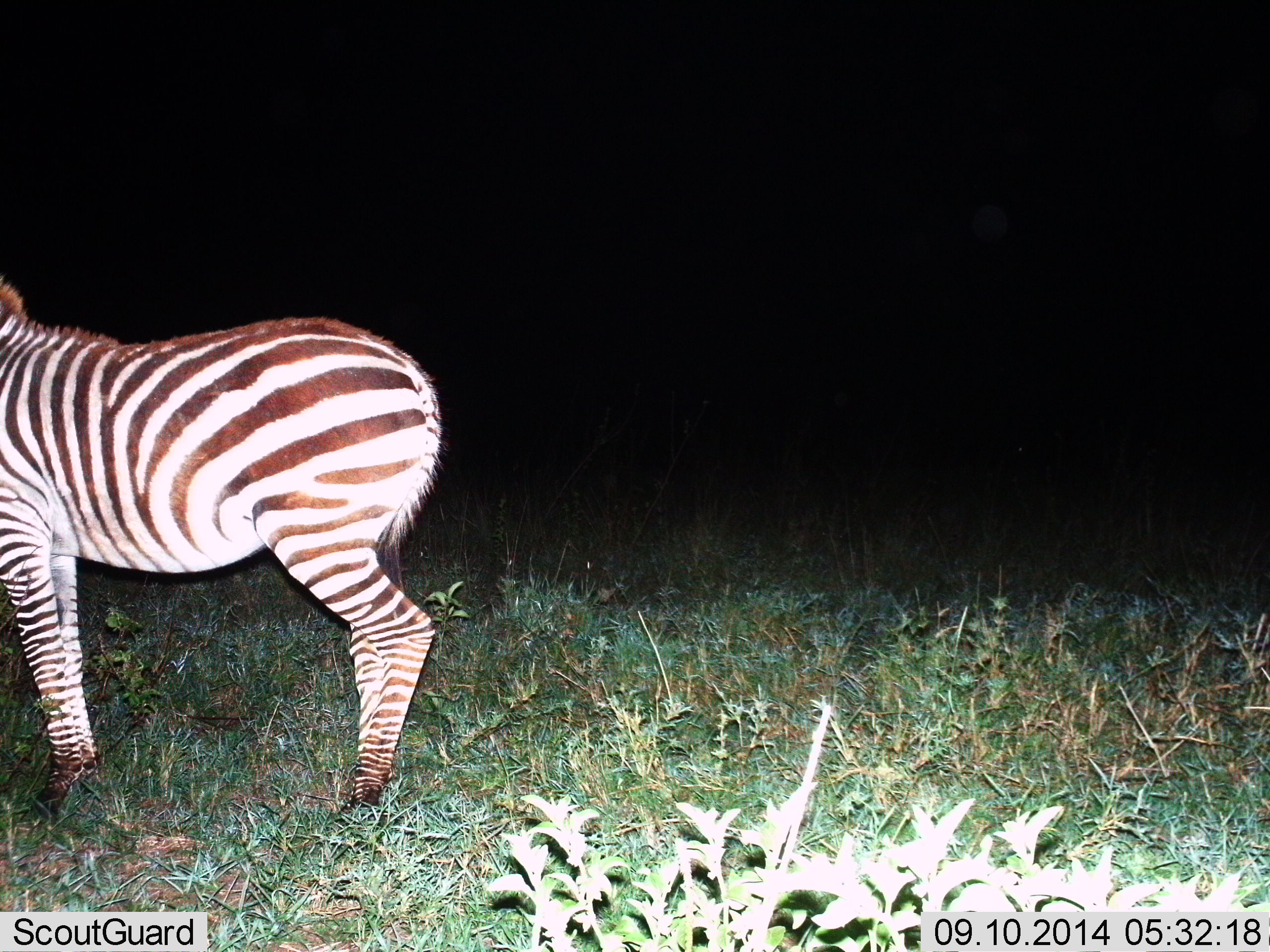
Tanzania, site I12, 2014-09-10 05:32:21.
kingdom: Animalia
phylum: Chordata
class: Mammalia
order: Perissodactyla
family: Equidae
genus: Equus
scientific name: Equus quagga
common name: plains zebra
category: zebra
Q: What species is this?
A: Zebra (plains zebra) (Equus quagga).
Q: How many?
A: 1.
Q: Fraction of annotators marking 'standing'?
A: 100%.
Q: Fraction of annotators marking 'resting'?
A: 0%.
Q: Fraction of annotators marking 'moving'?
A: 0%.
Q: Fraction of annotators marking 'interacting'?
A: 0%.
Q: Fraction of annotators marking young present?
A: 0%.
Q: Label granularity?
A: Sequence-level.